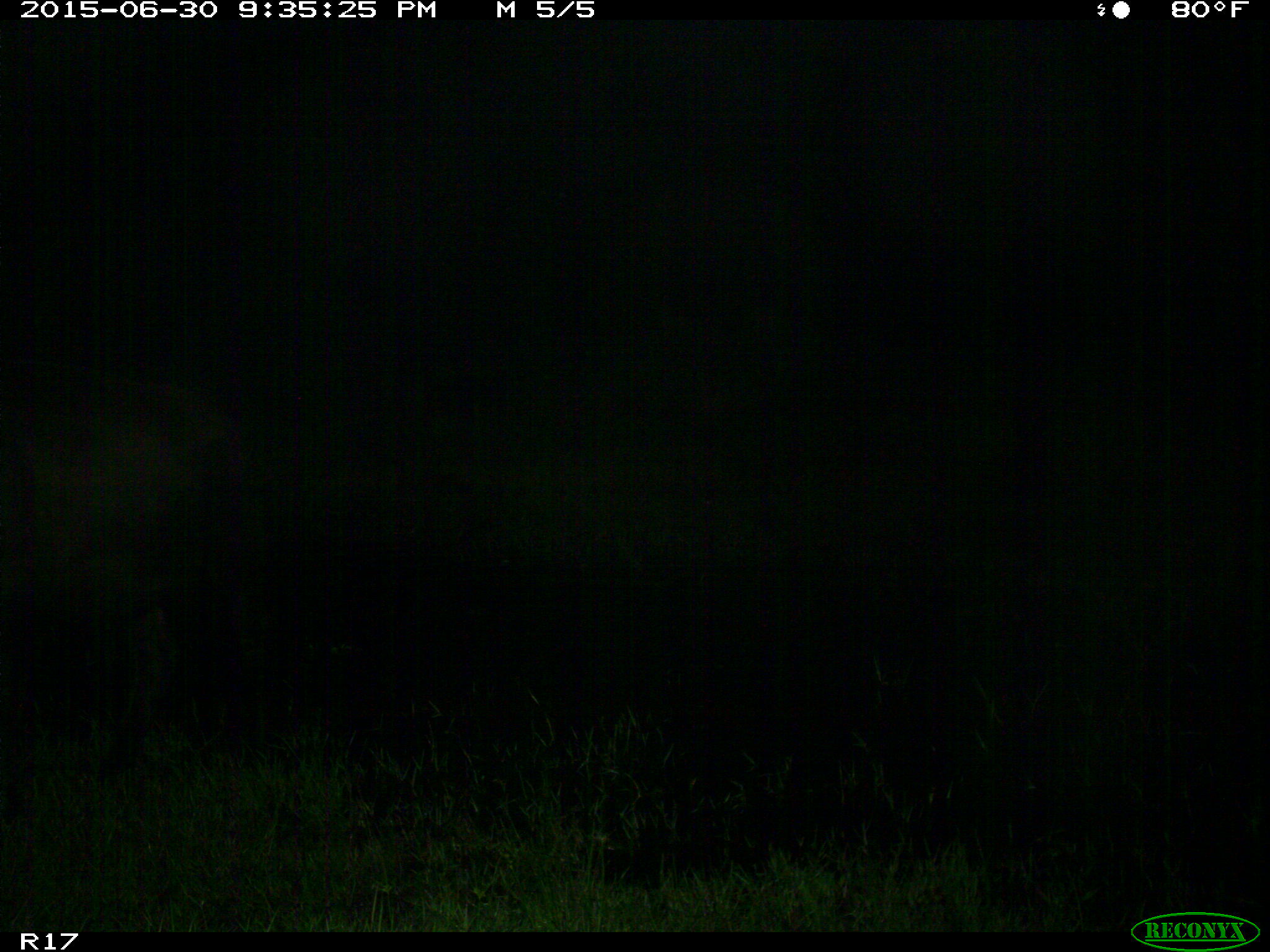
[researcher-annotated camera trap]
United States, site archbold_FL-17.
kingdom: Animalia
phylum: Chordata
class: Mammalia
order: Artiodactyla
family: Bovidae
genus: Bos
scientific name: Bos taurus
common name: domestic cow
Bos taurus (domestic cow).